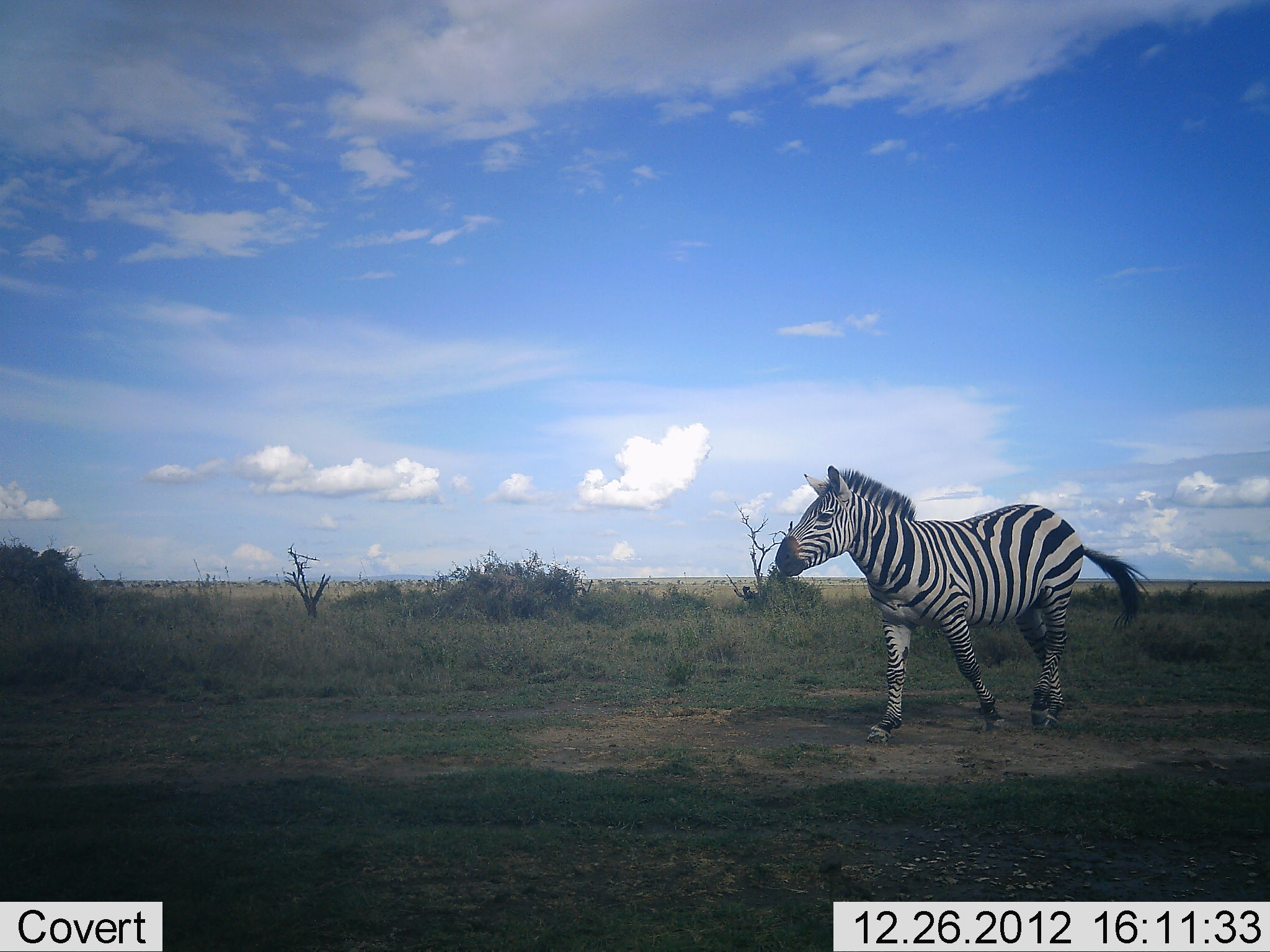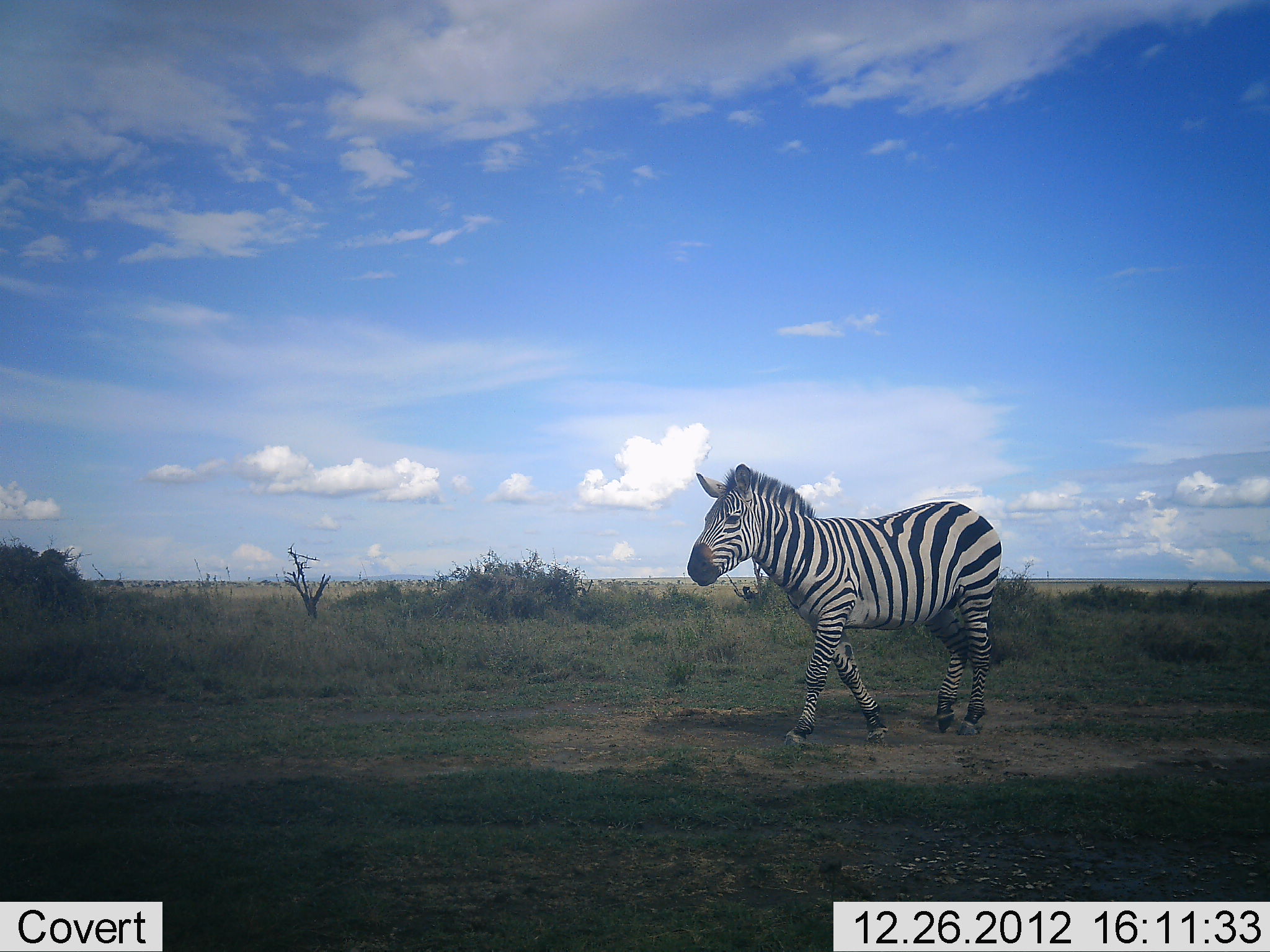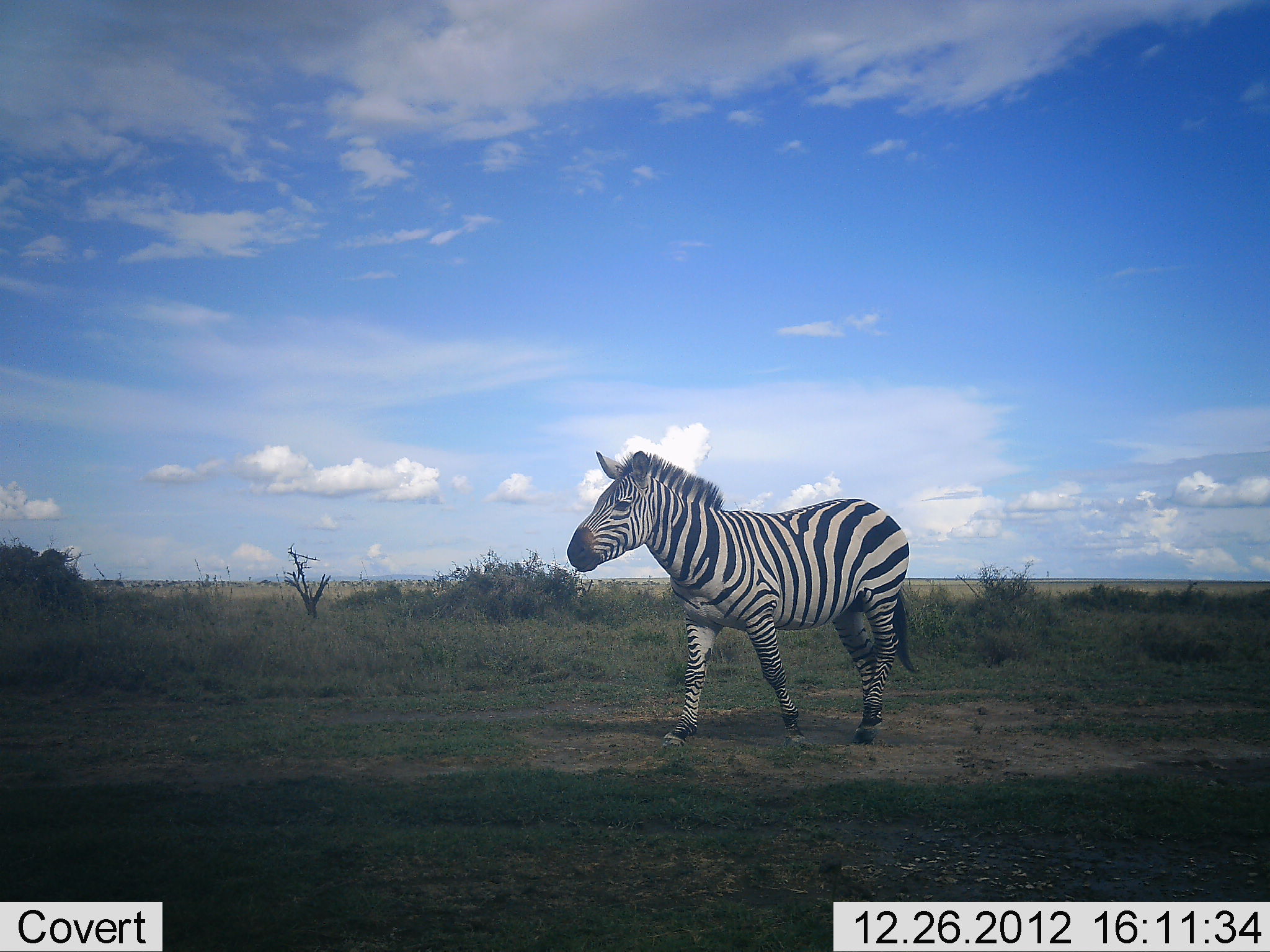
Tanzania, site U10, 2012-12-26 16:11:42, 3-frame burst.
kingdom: Animalia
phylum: Chordata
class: Mammalia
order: Perissodactyla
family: Equidae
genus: Equus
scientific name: Equus quagga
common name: plains zebra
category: zebra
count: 1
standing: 10%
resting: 0%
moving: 90%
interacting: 0%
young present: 0%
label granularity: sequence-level